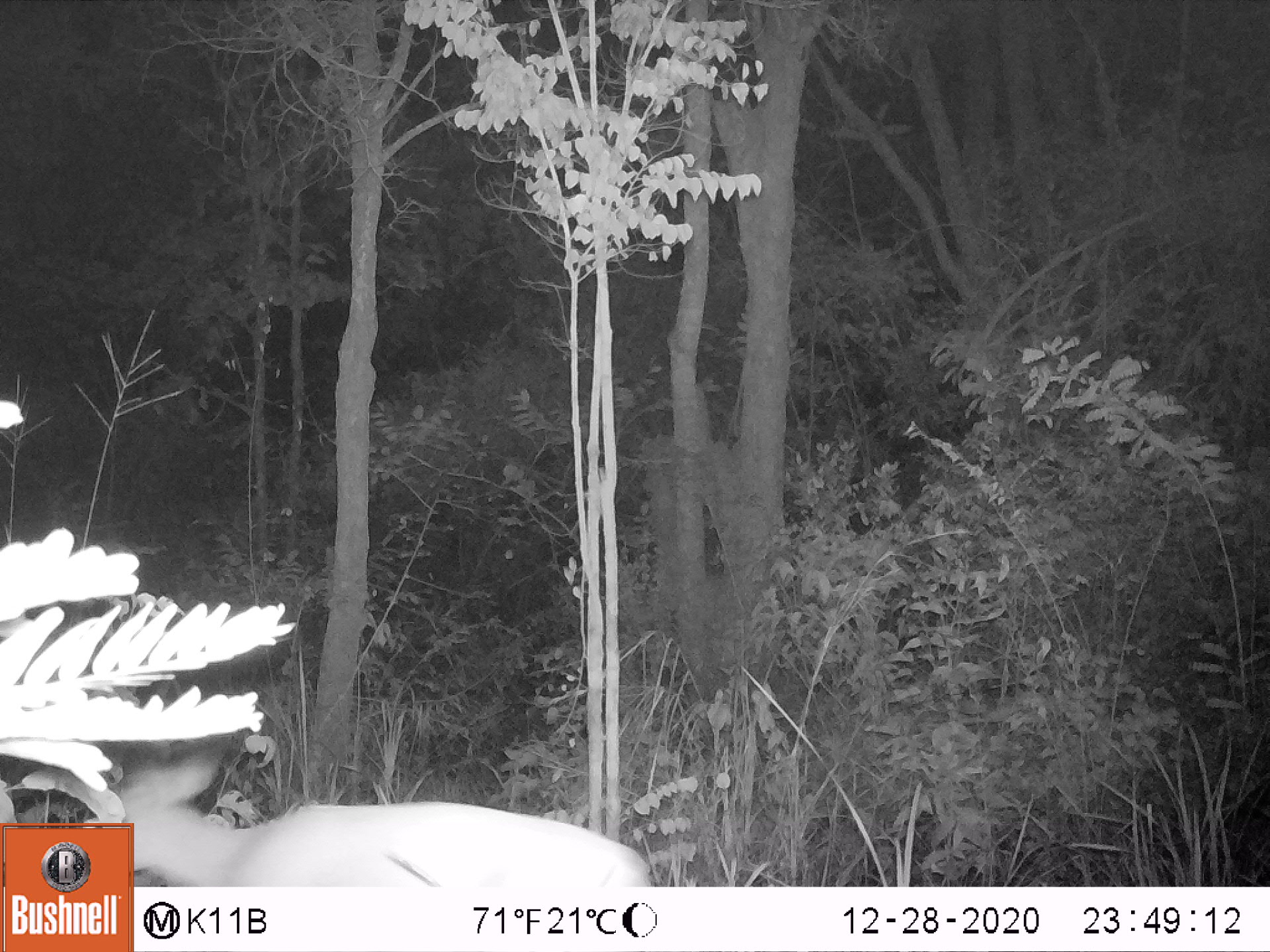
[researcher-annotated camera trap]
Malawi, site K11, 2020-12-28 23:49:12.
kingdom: Animalia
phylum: Chordata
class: Mammalia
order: Artiodactyla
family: Bovidae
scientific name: Antilopinae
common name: small antelope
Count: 1.